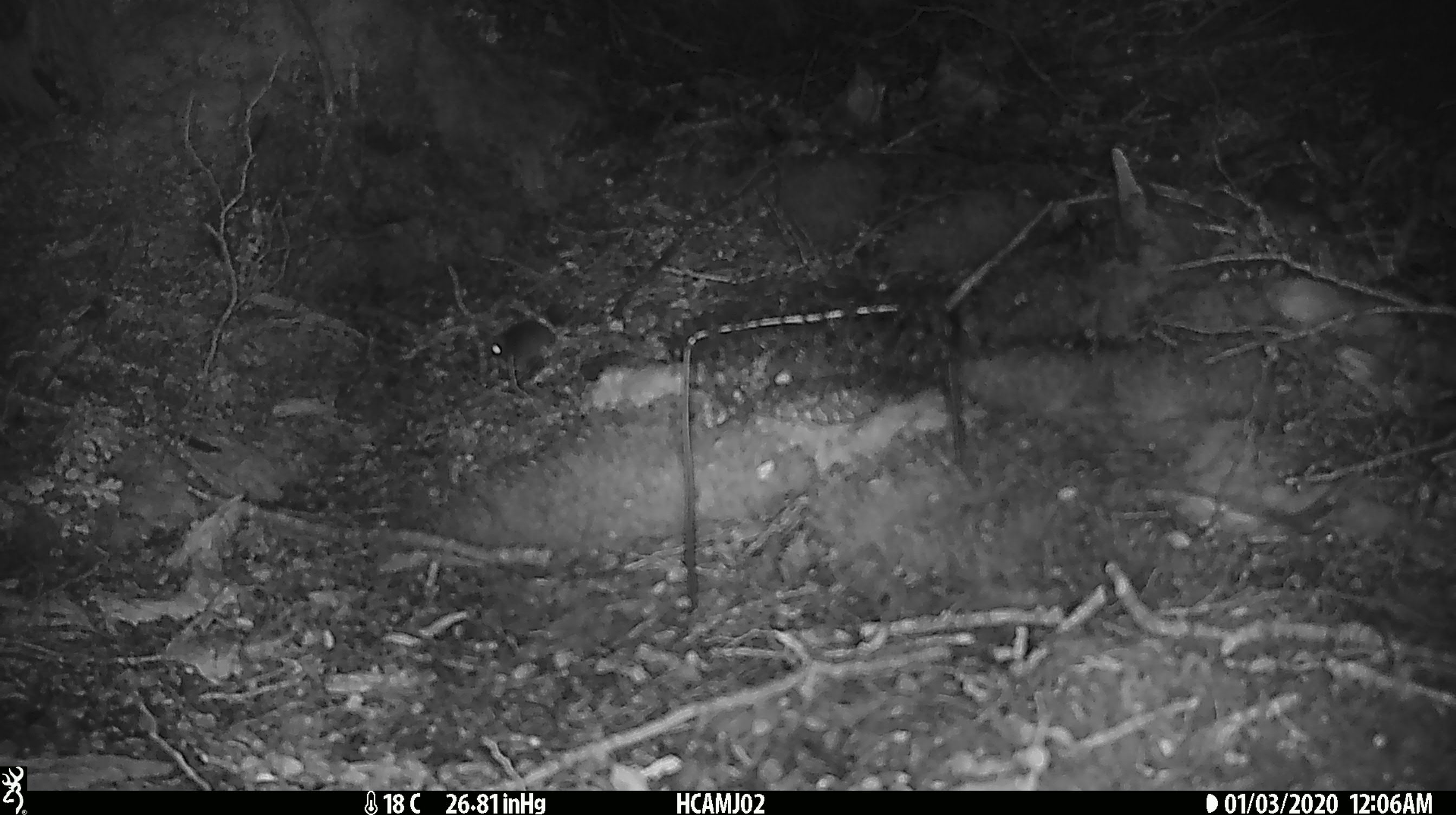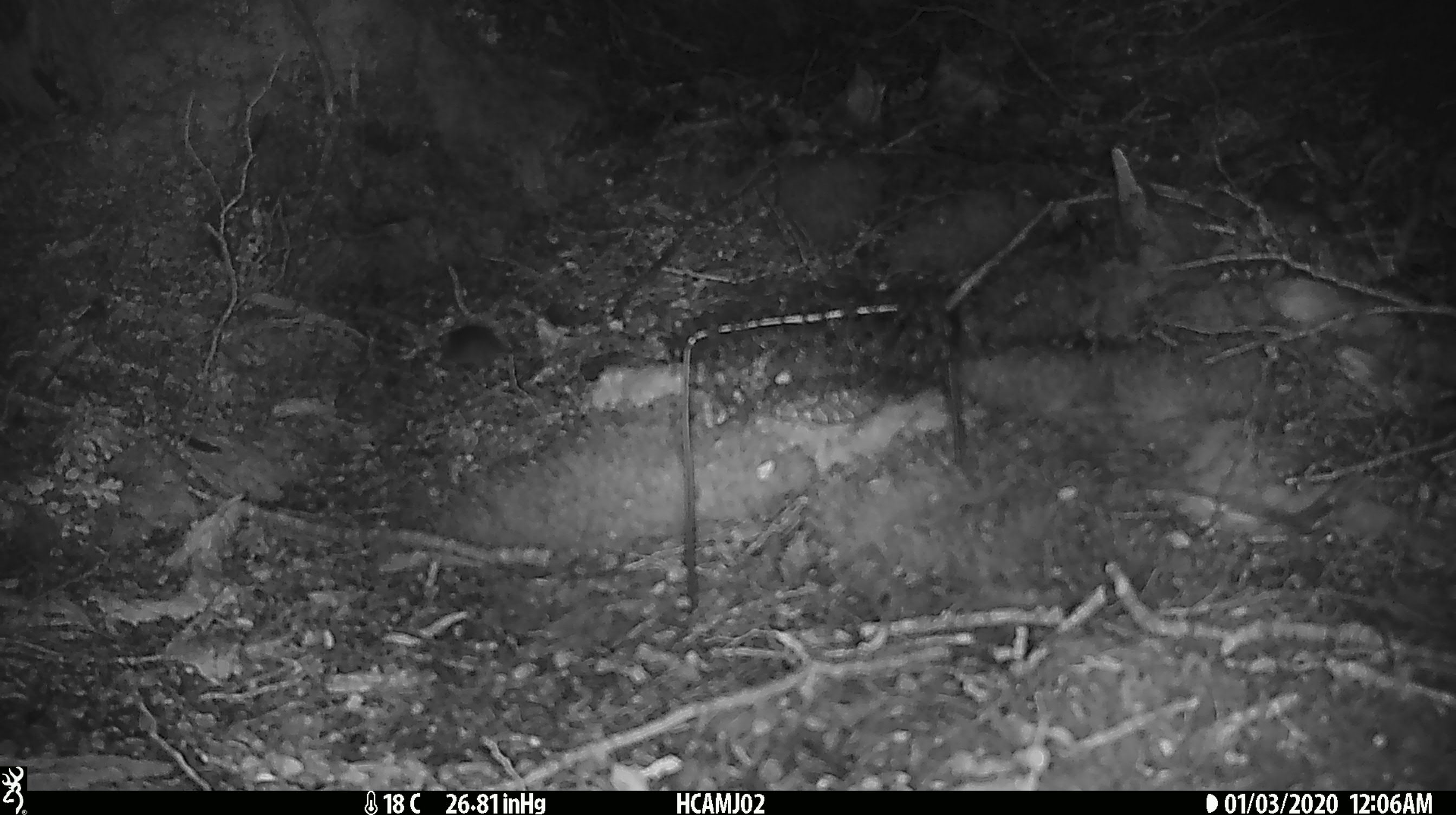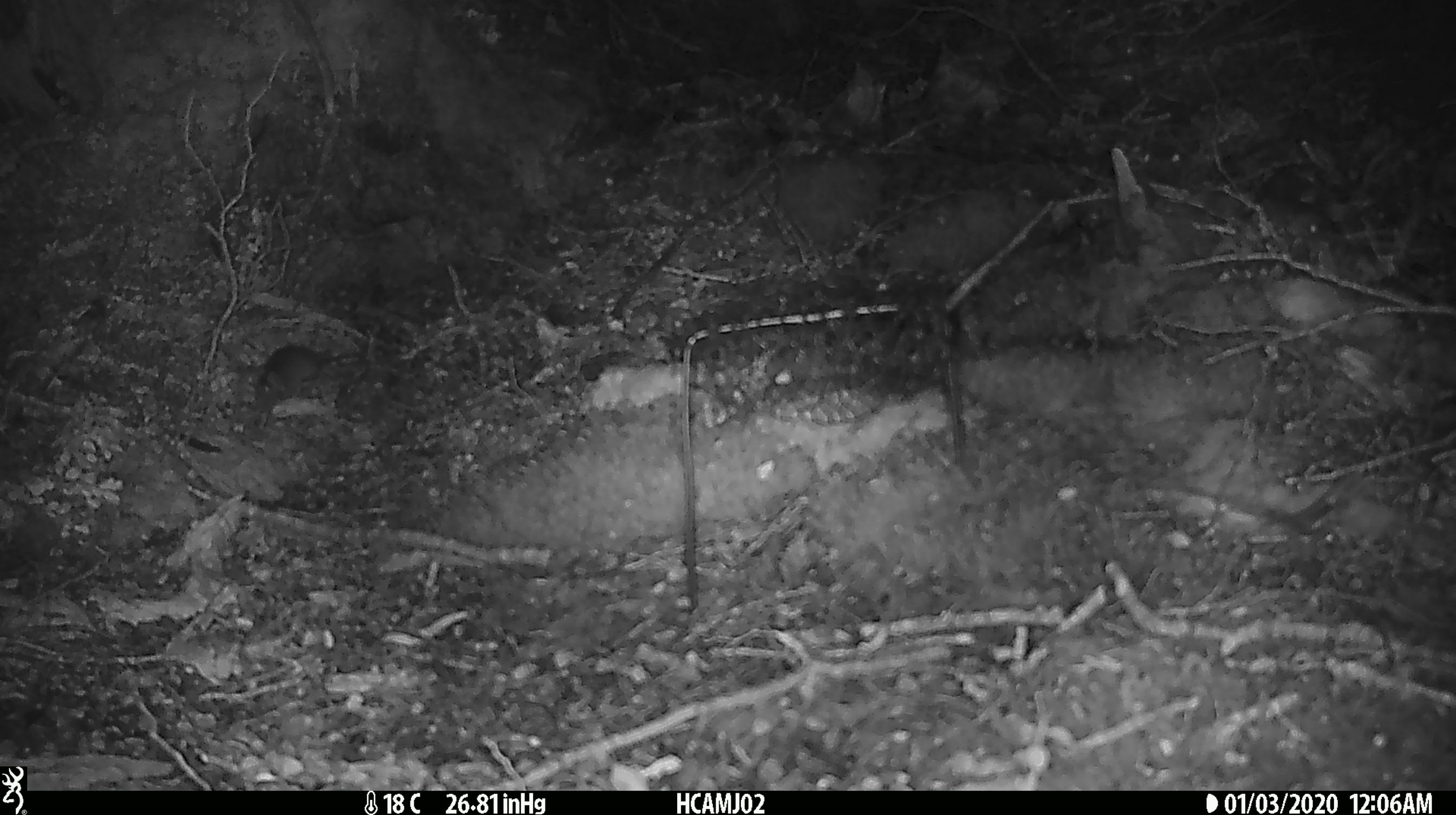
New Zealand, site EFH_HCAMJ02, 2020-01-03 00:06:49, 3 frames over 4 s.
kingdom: Animalia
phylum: Chordata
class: Mammalia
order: Rodentia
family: Muridae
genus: Mus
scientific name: Mus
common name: mouse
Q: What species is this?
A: Mouse (Mus).